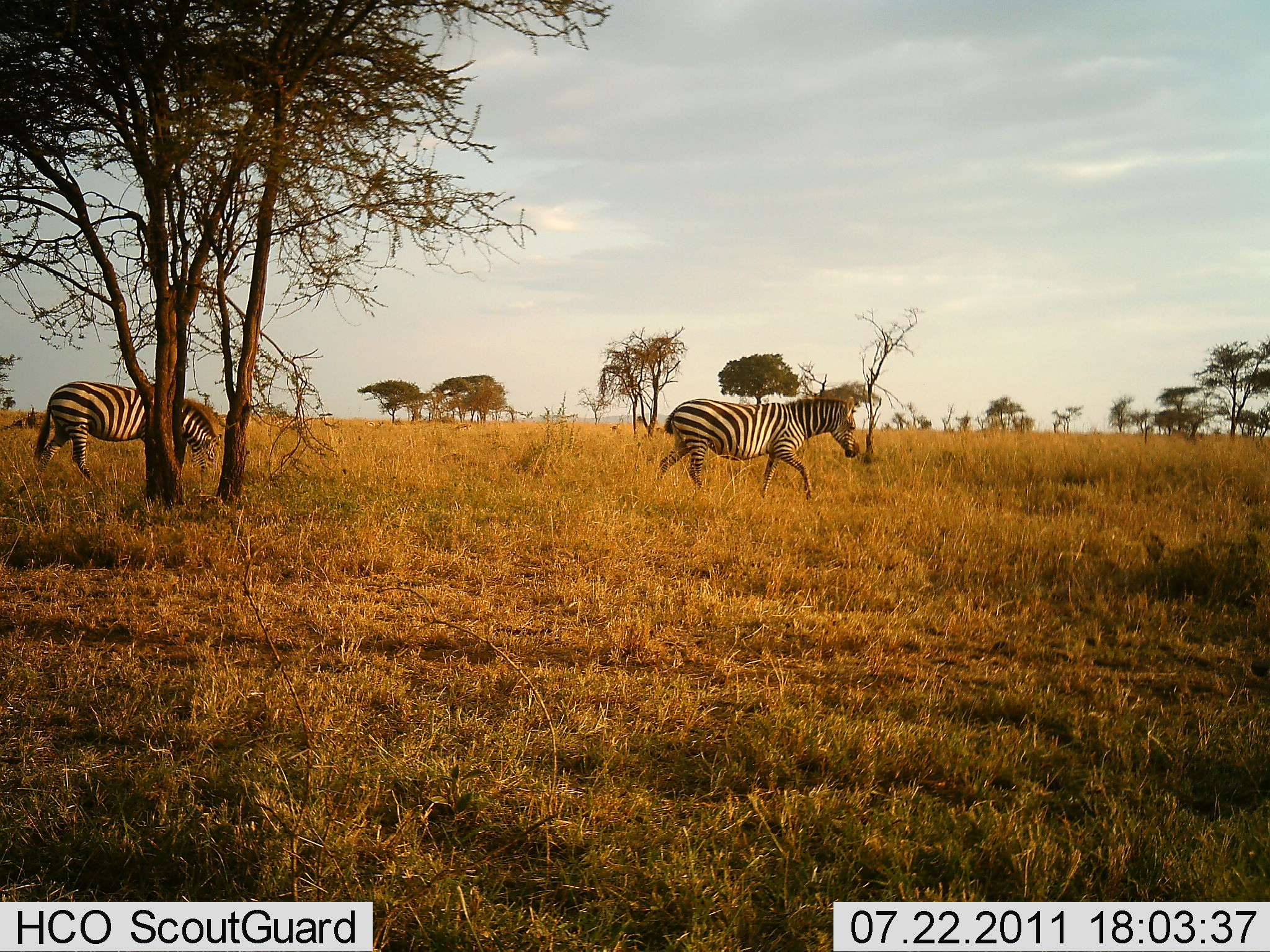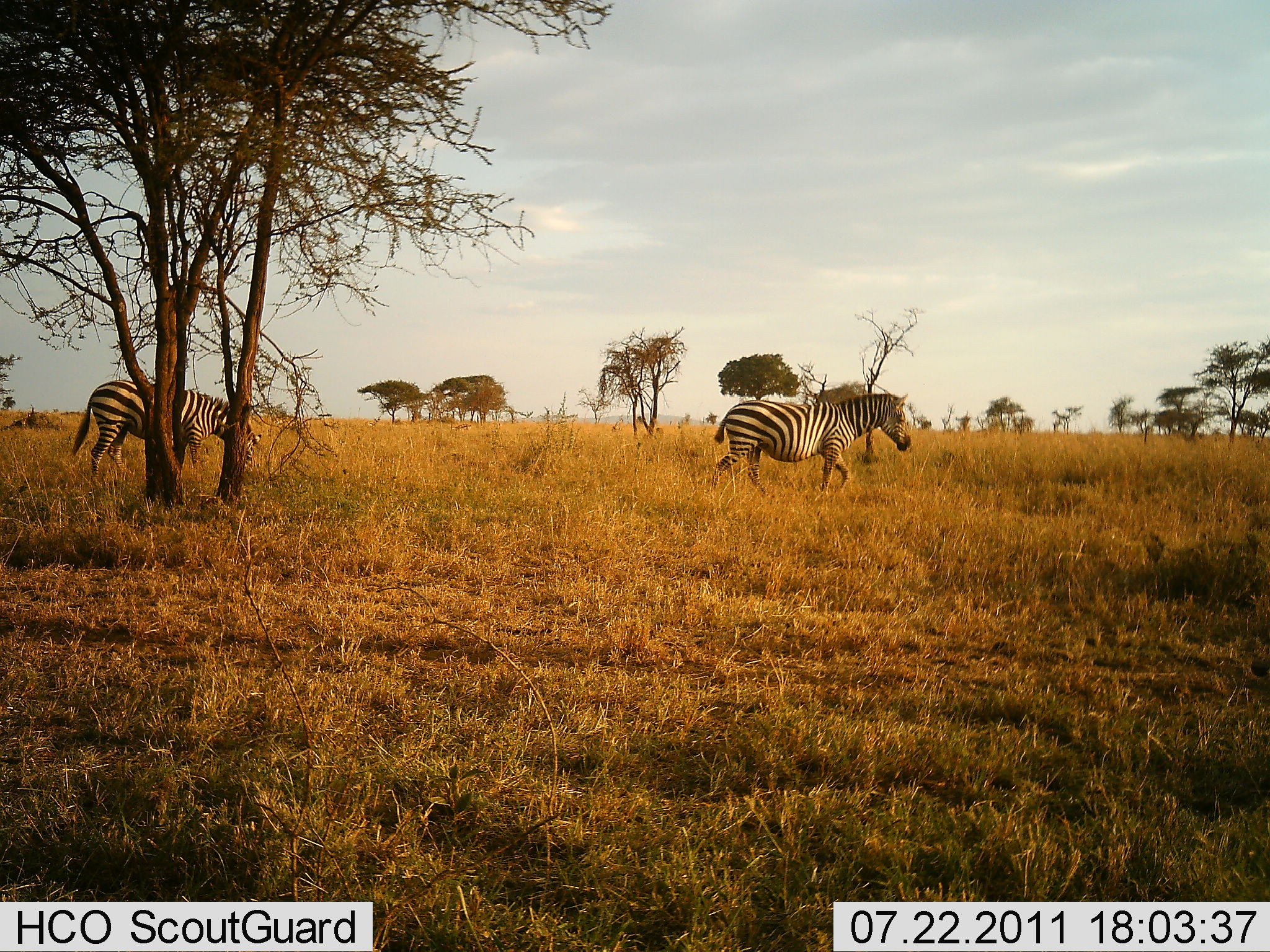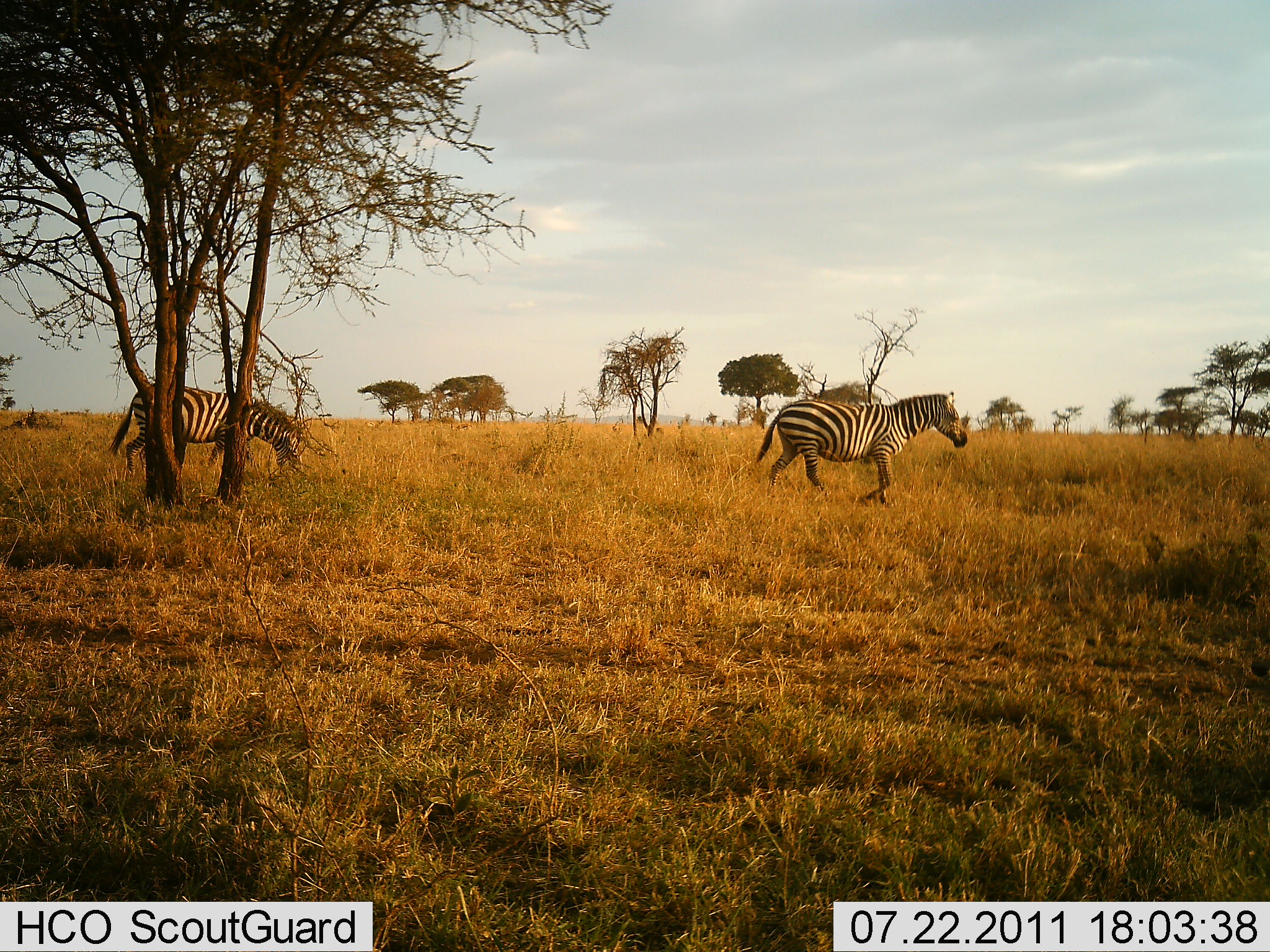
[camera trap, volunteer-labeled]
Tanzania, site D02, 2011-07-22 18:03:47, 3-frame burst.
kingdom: Animalia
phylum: Chordata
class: Mammalia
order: Perissodactyla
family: Equidae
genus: Equus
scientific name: Equus quagga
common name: plains zebra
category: zebra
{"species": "zebra (plains zebra) (Equus quagga)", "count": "2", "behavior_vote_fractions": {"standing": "0%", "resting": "0%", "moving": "100%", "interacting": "0%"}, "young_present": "0%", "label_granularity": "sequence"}